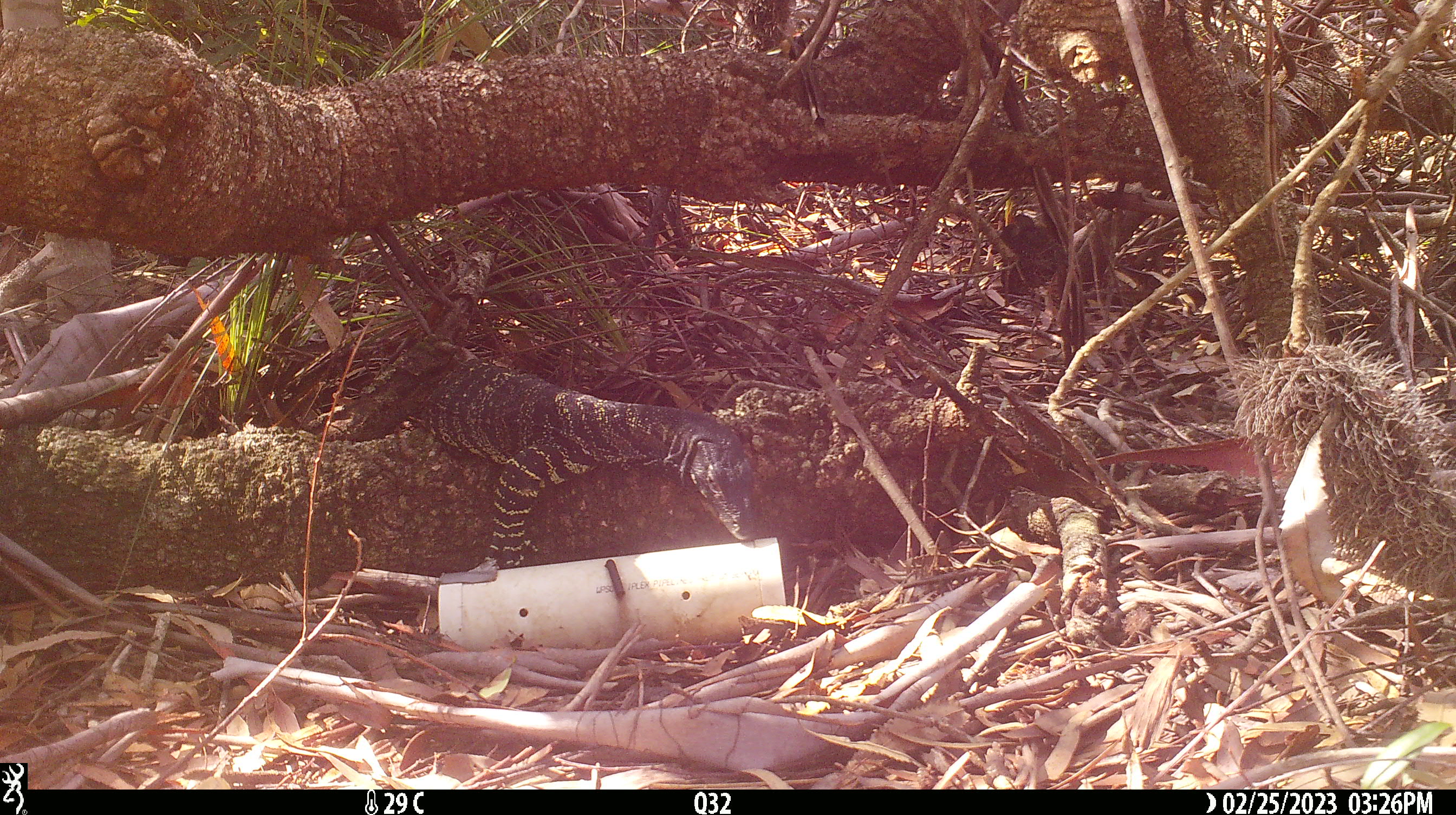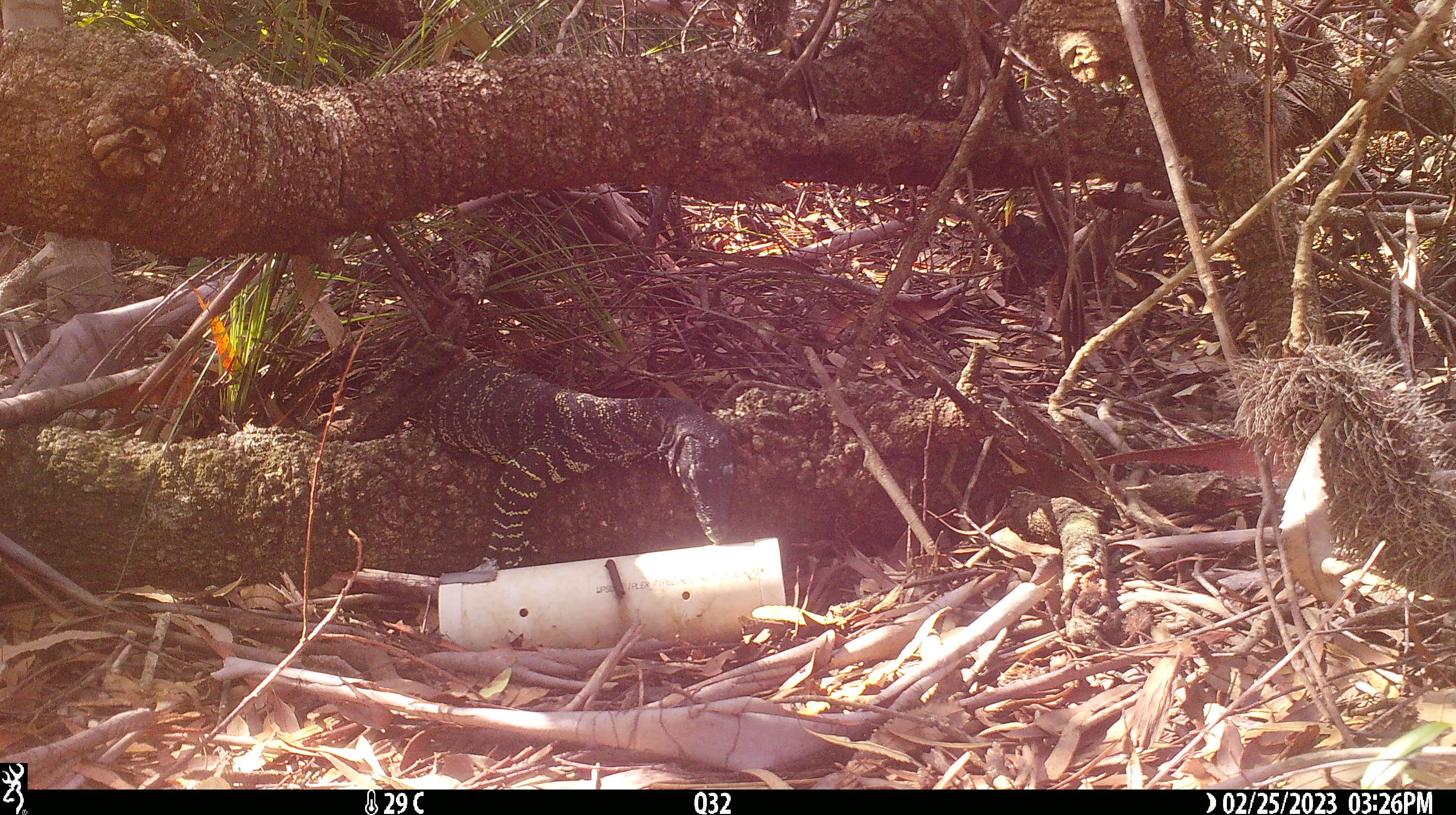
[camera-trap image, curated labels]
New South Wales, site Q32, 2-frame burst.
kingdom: Animalia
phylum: Chordata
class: Reptilia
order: Squamata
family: Varanidae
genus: Varanus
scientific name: Varanus varius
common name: lace monitor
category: goanna